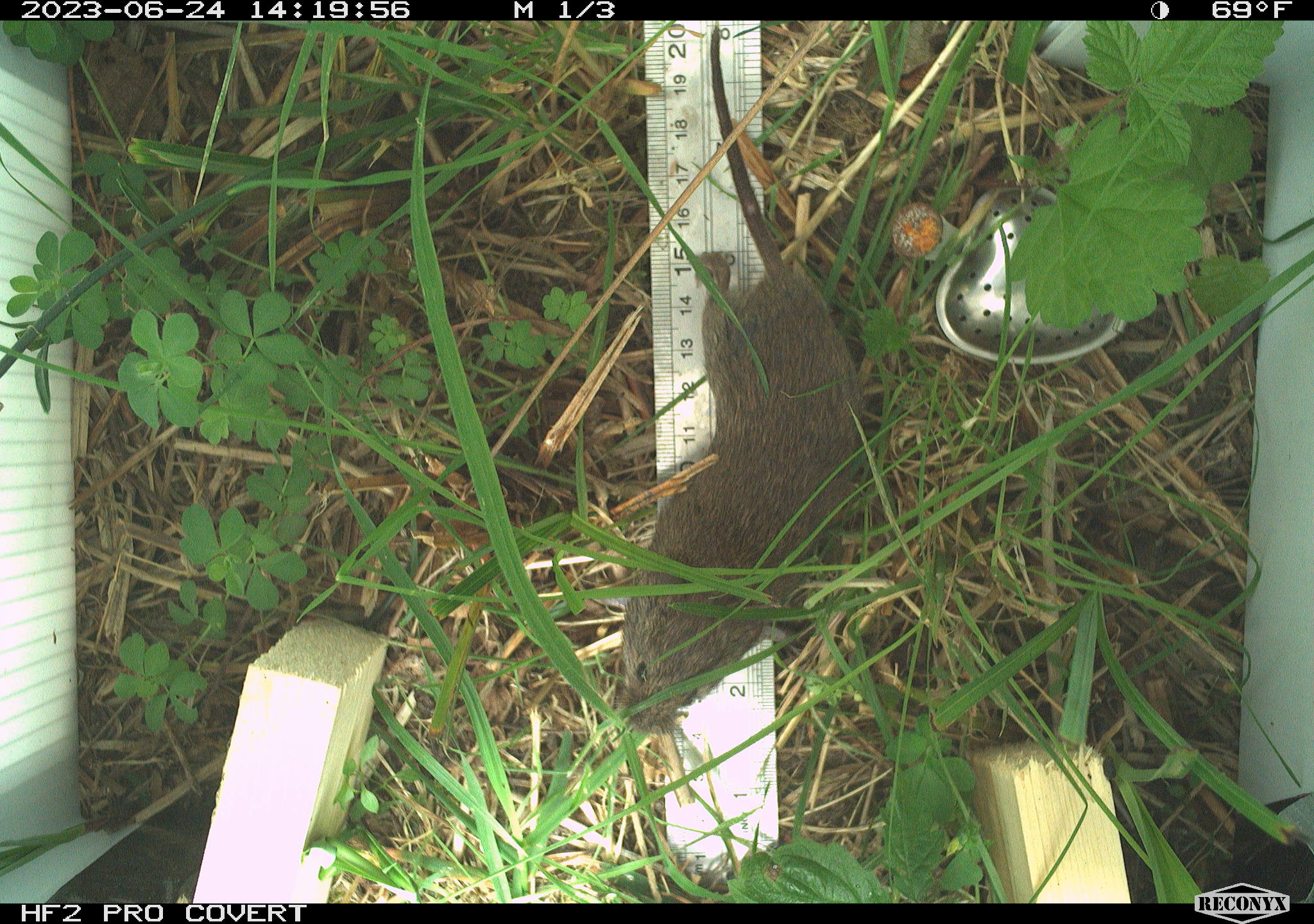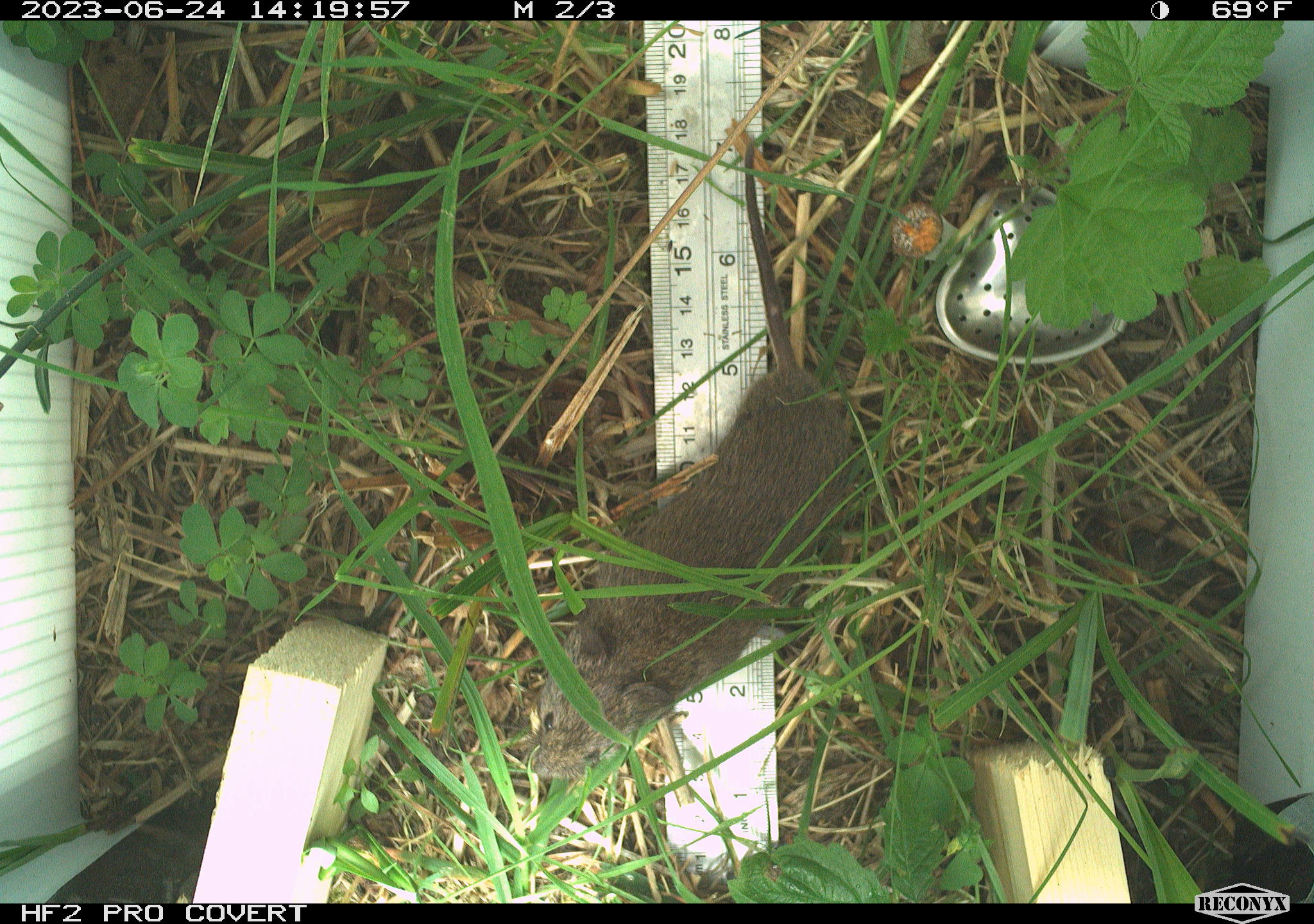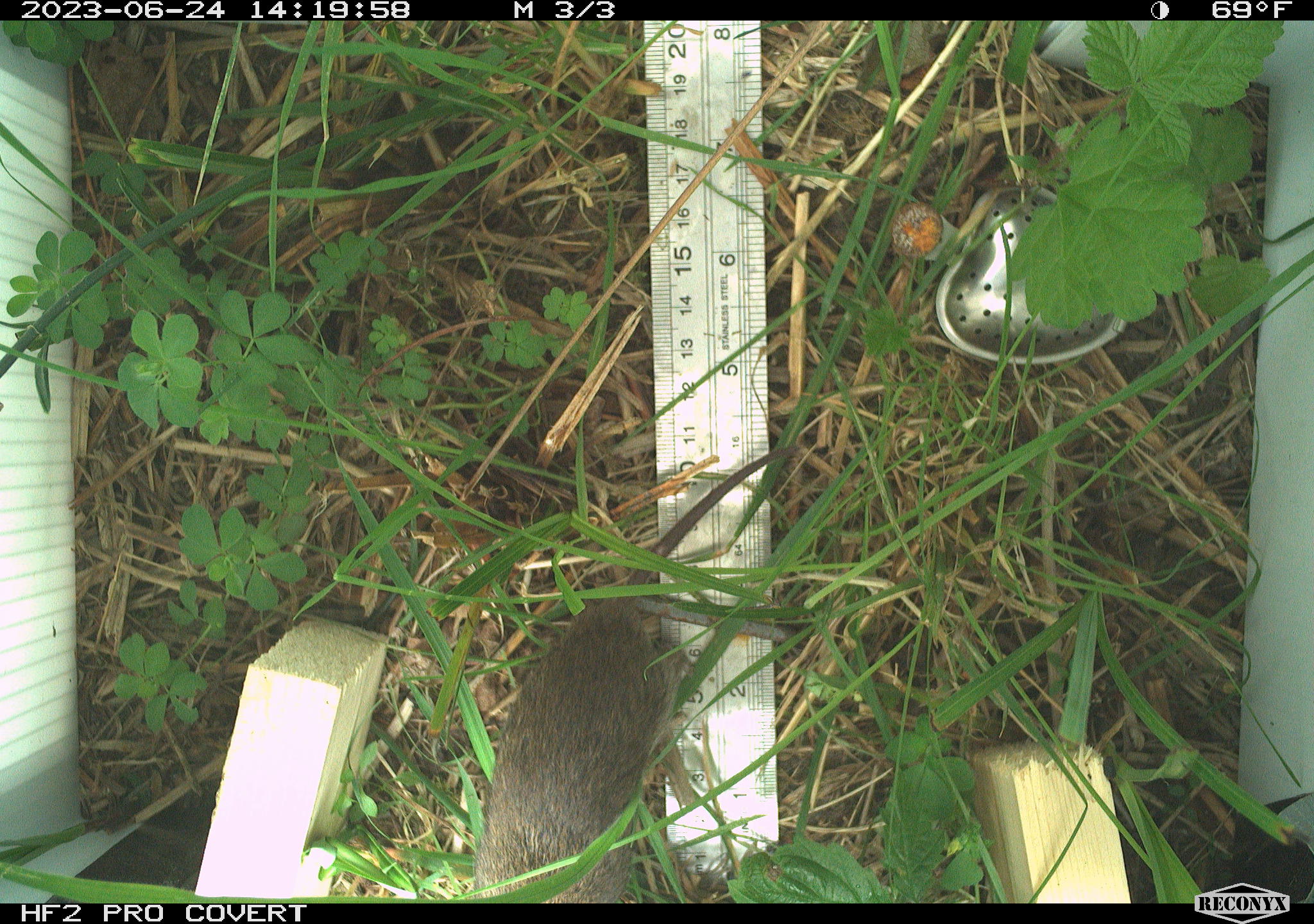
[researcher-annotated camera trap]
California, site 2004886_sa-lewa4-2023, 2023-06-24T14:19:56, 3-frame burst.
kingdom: Animalia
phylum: Chordata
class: Mammalia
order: Rodentia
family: Cricetidae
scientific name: Cricetidae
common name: hamsters, voles, lemmings, and allies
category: cricetidae family